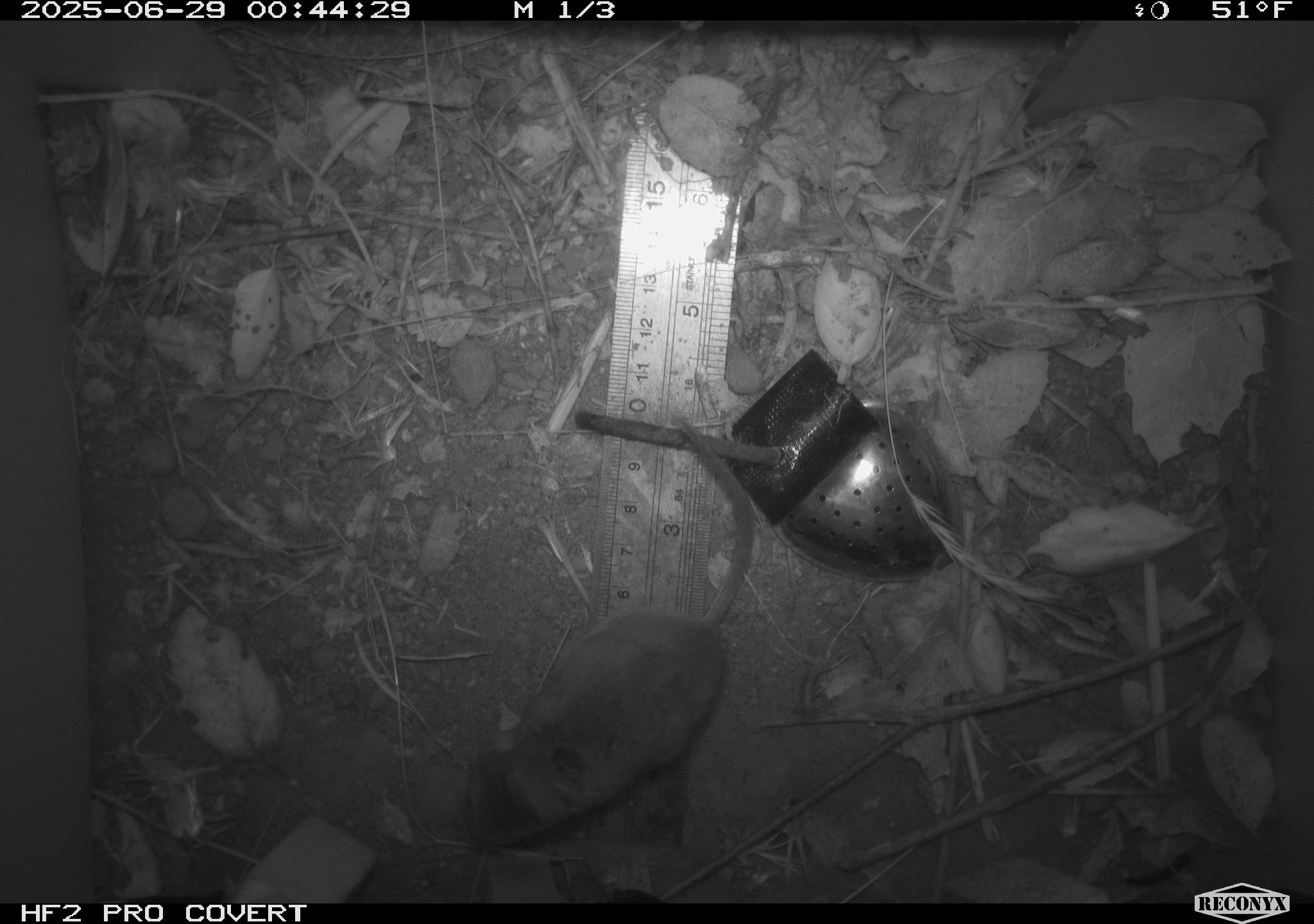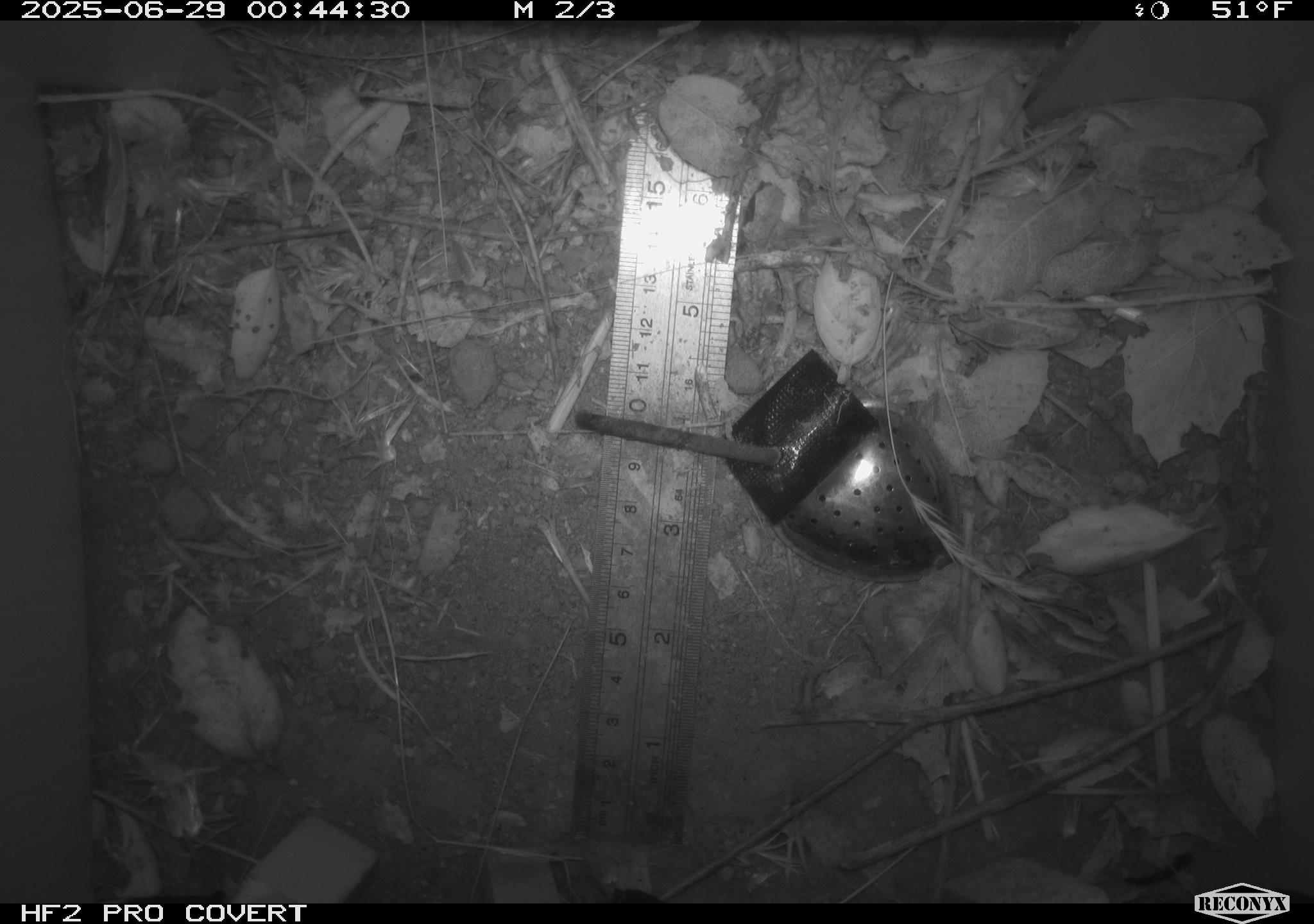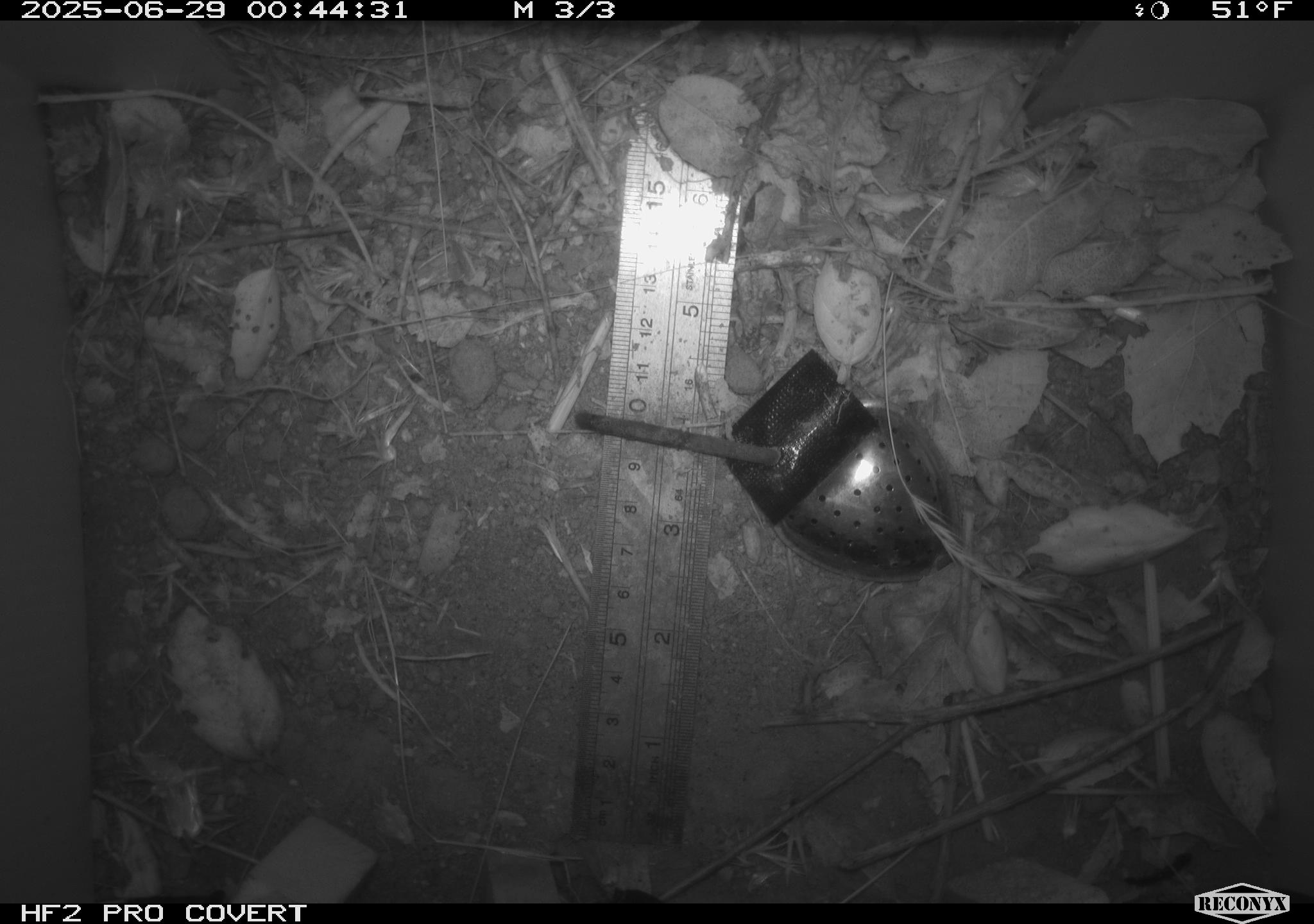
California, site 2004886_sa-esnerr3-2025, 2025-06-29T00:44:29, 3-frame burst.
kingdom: Animalia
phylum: Chordata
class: Mammalia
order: Rodentia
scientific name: Rodentia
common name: rodent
Rodent (Rodentia).